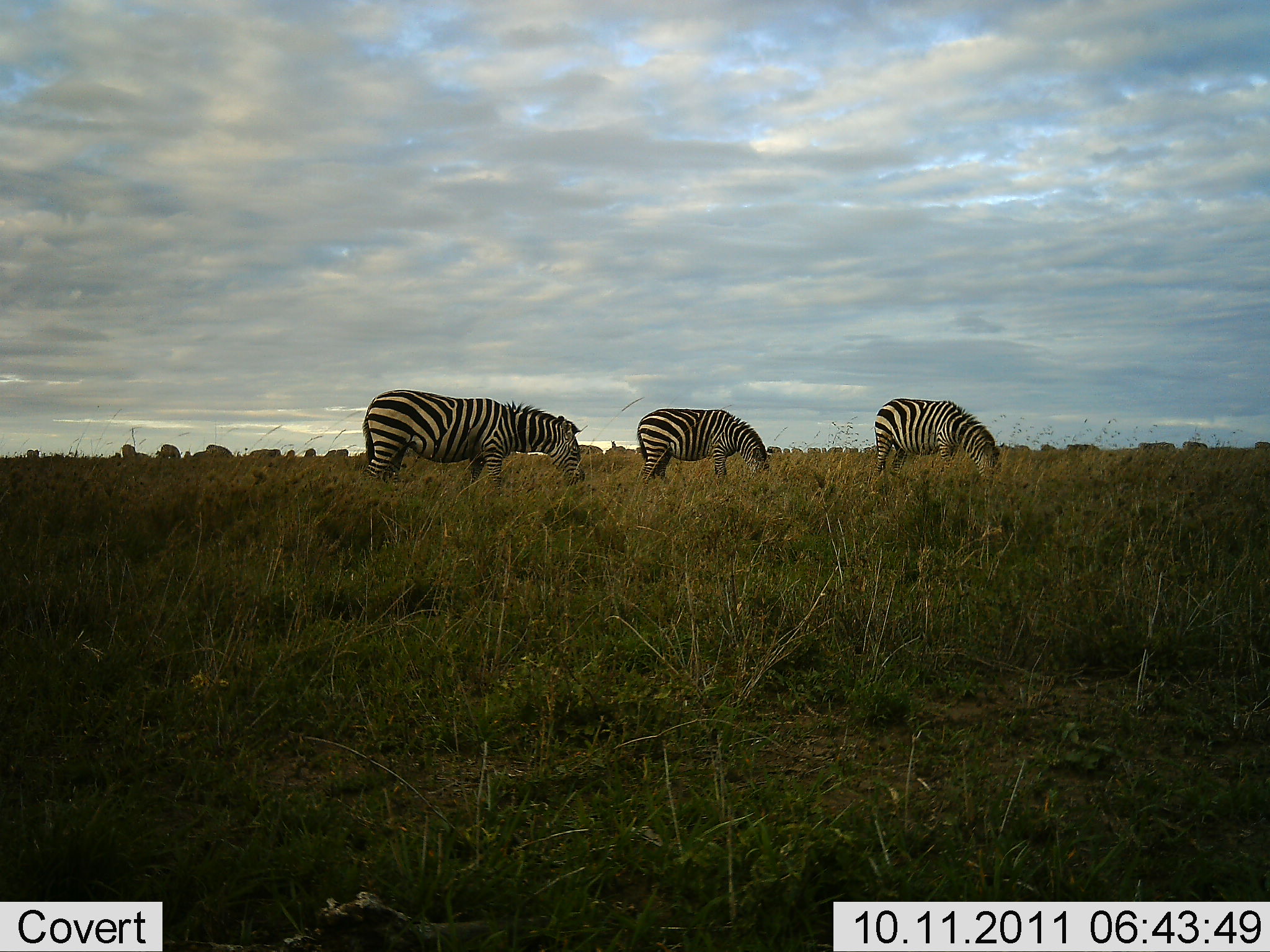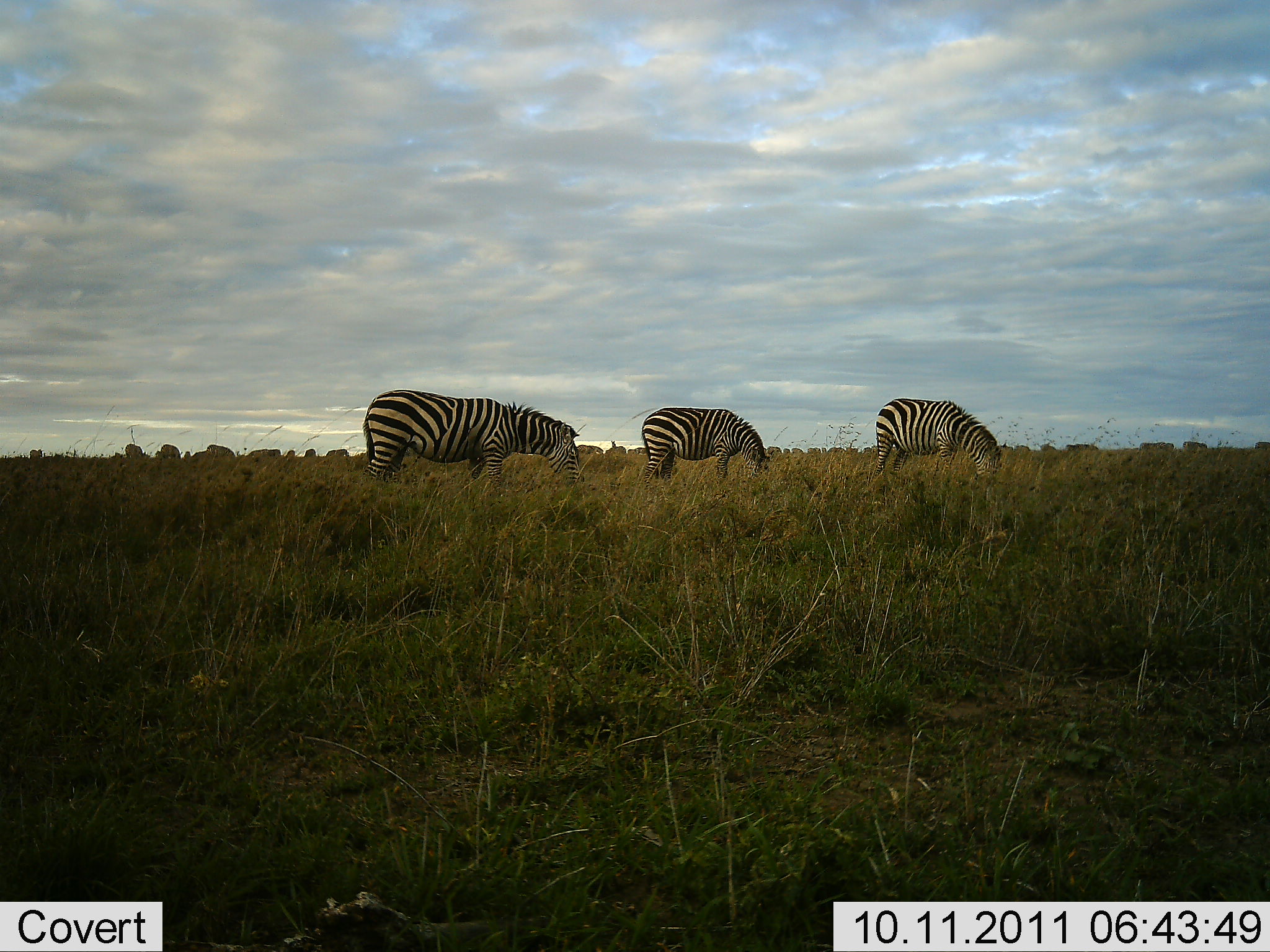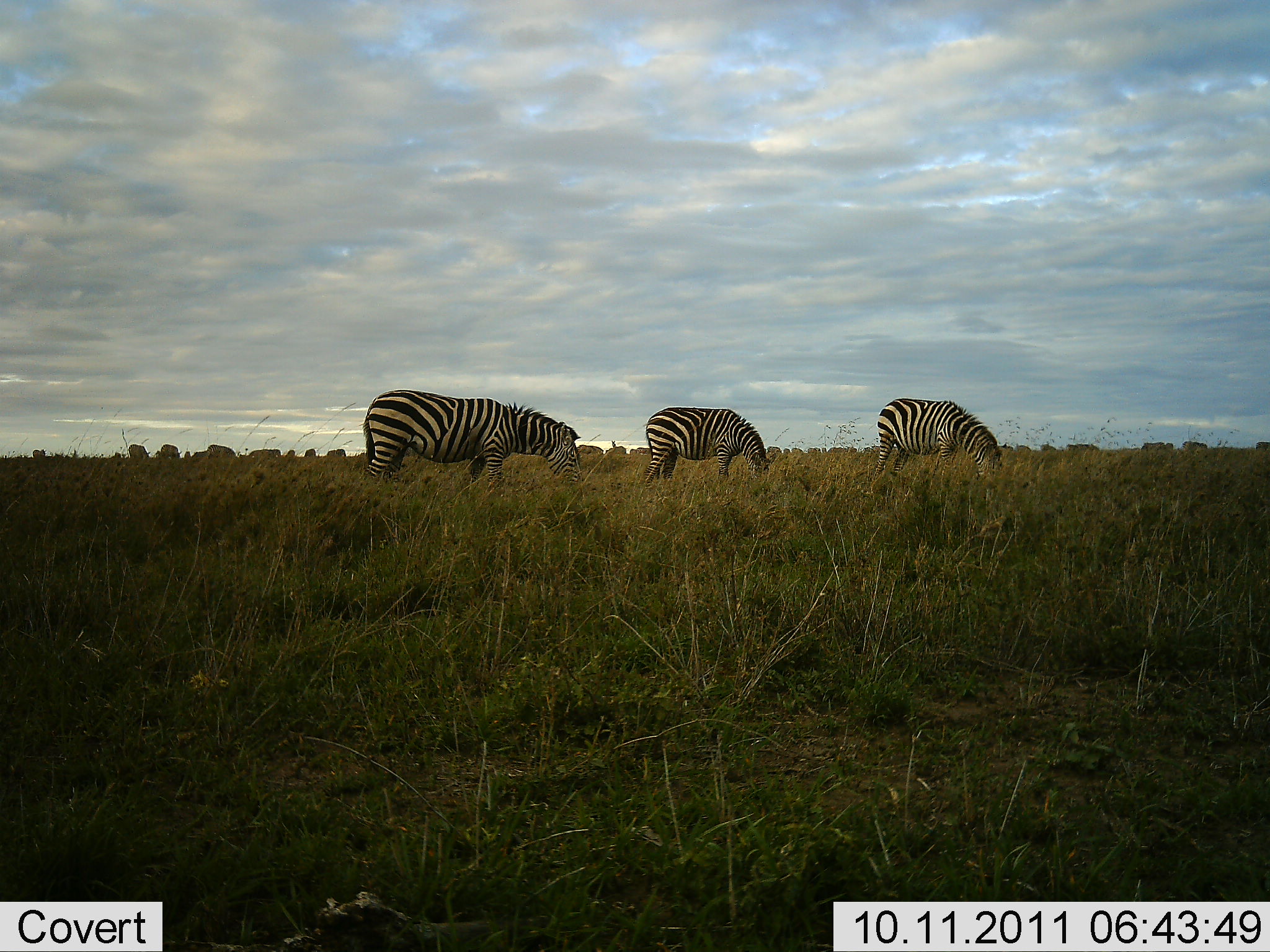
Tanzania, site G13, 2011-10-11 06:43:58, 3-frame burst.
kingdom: Animalia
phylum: Chordata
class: Mammalia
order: Perissodactyla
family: Equidae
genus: Equus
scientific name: Equus quagga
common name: plains zebra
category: zebra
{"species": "zebra (plains zebra) (Equus quagga)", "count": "3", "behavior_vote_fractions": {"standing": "18%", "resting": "0%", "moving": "9%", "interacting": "0%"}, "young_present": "0%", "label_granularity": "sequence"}